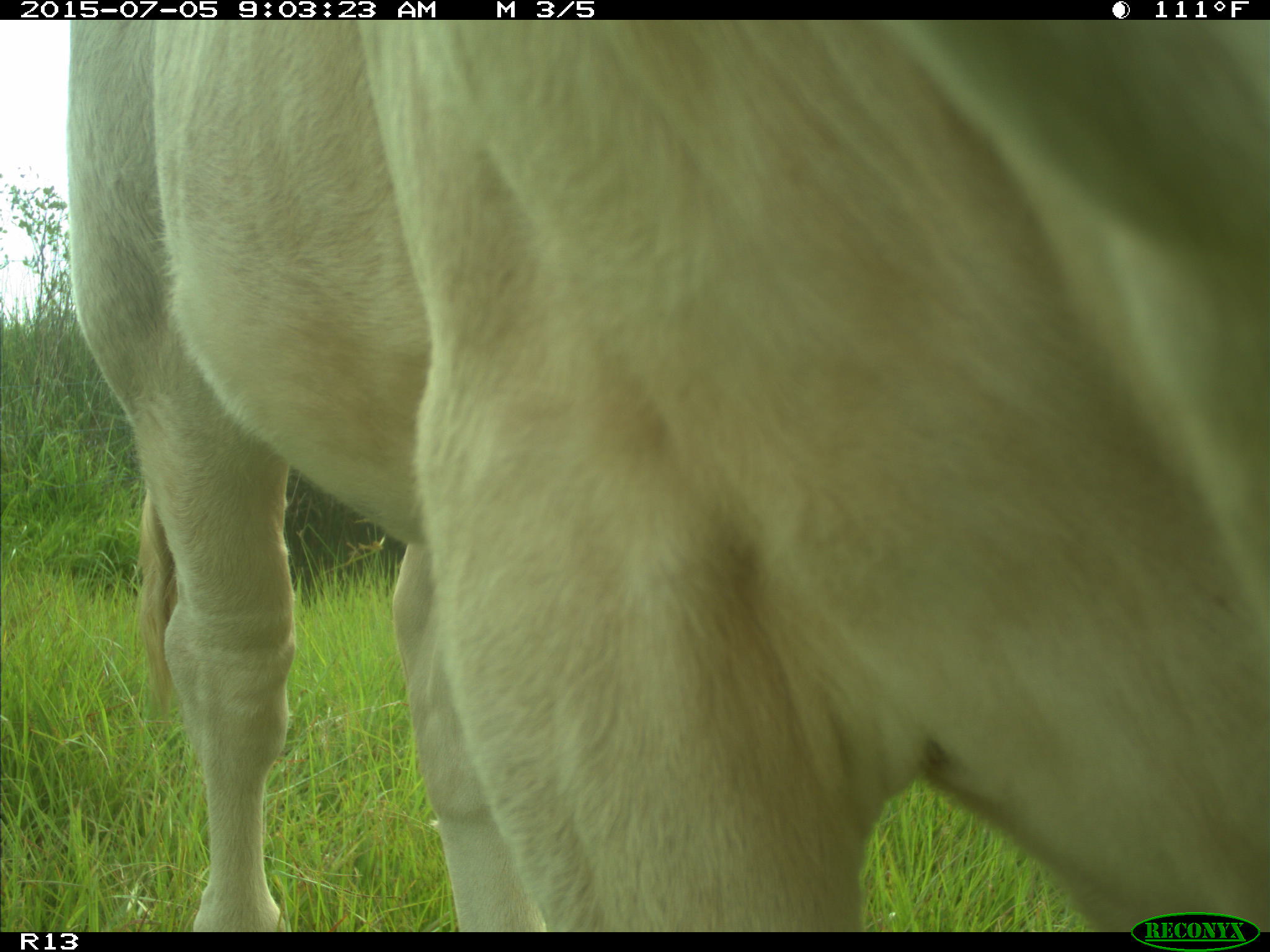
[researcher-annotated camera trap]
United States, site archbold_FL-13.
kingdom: Animalia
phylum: Chordata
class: Mammalia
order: Artiodactyla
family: Bovidae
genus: Bos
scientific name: Bos taurus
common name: domestic cow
Bos taurus (domestic cow).